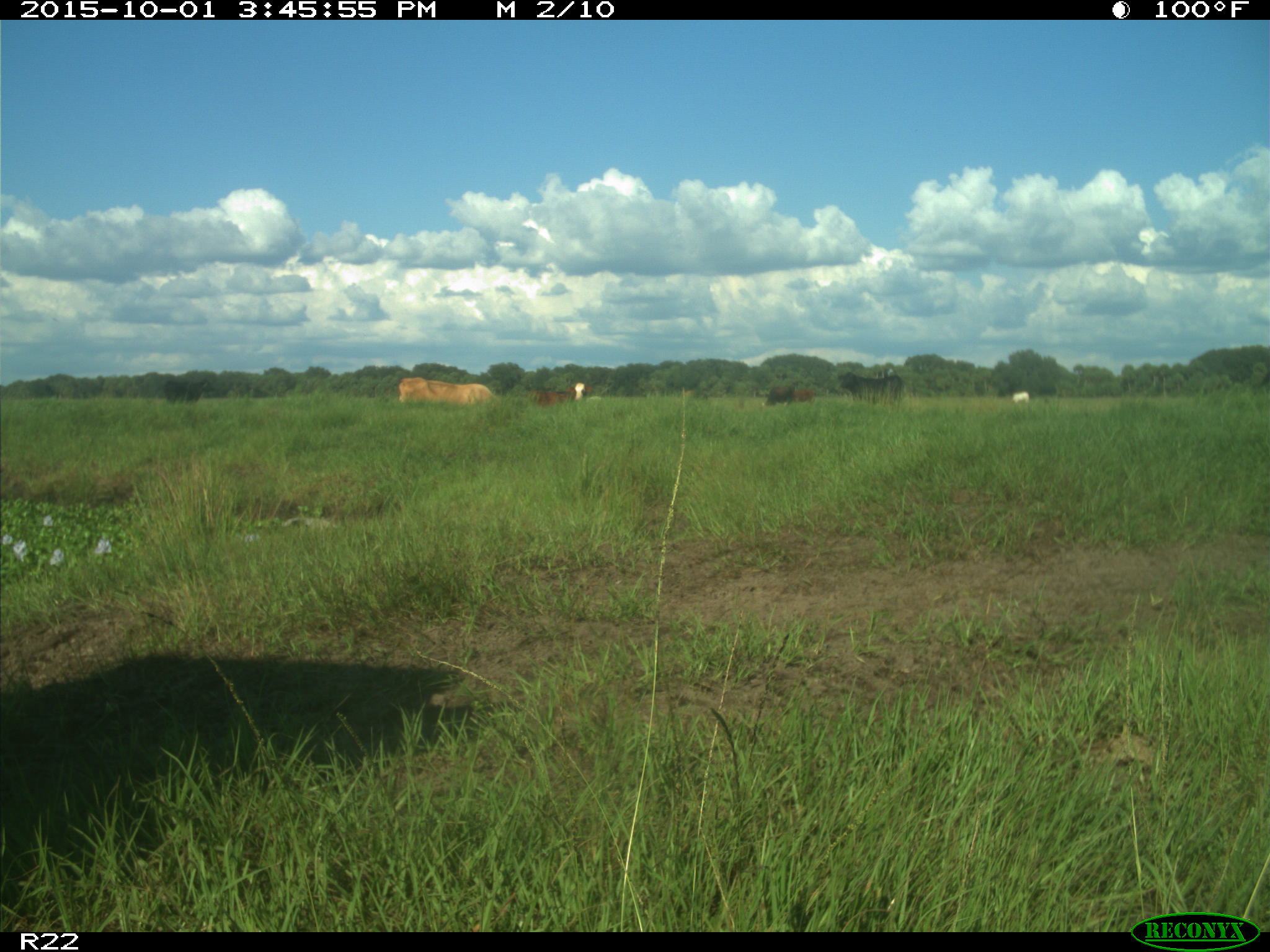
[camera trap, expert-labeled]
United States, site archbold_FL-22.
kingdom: Animalia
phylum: Chordata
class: Mammalia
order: Artiodactyla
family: Bovidae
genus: Bos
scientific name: Bos taurus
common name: domestic cow